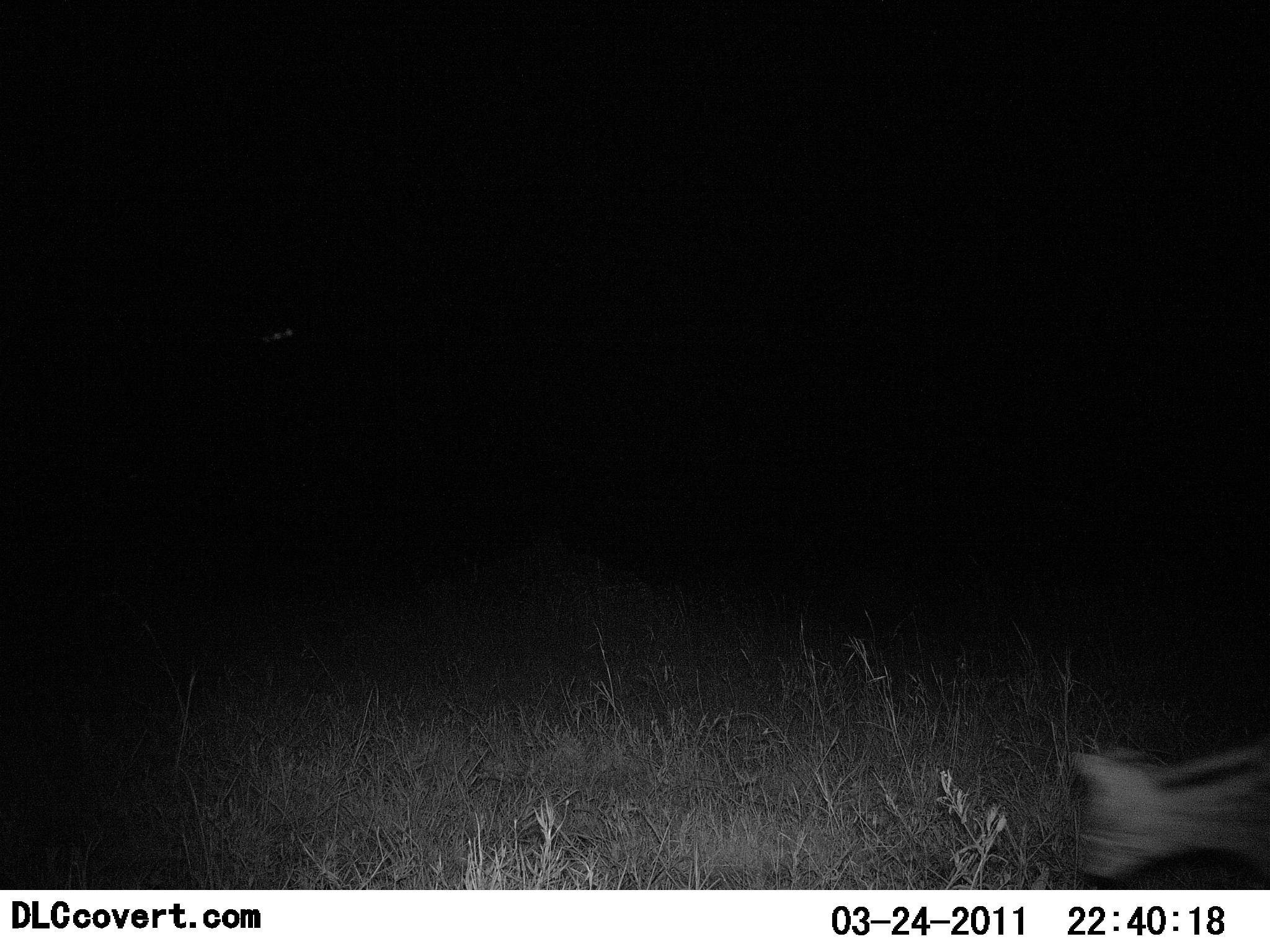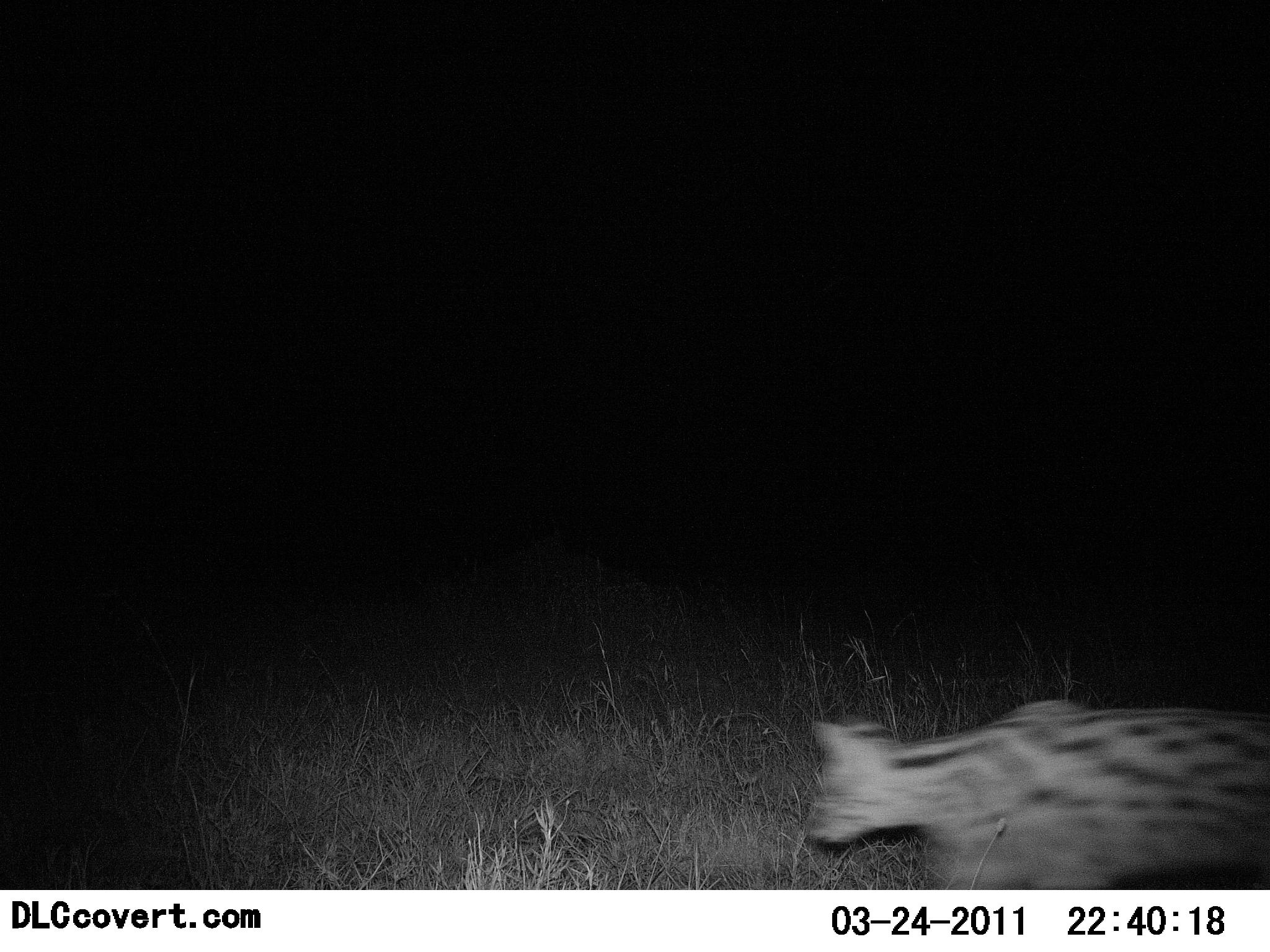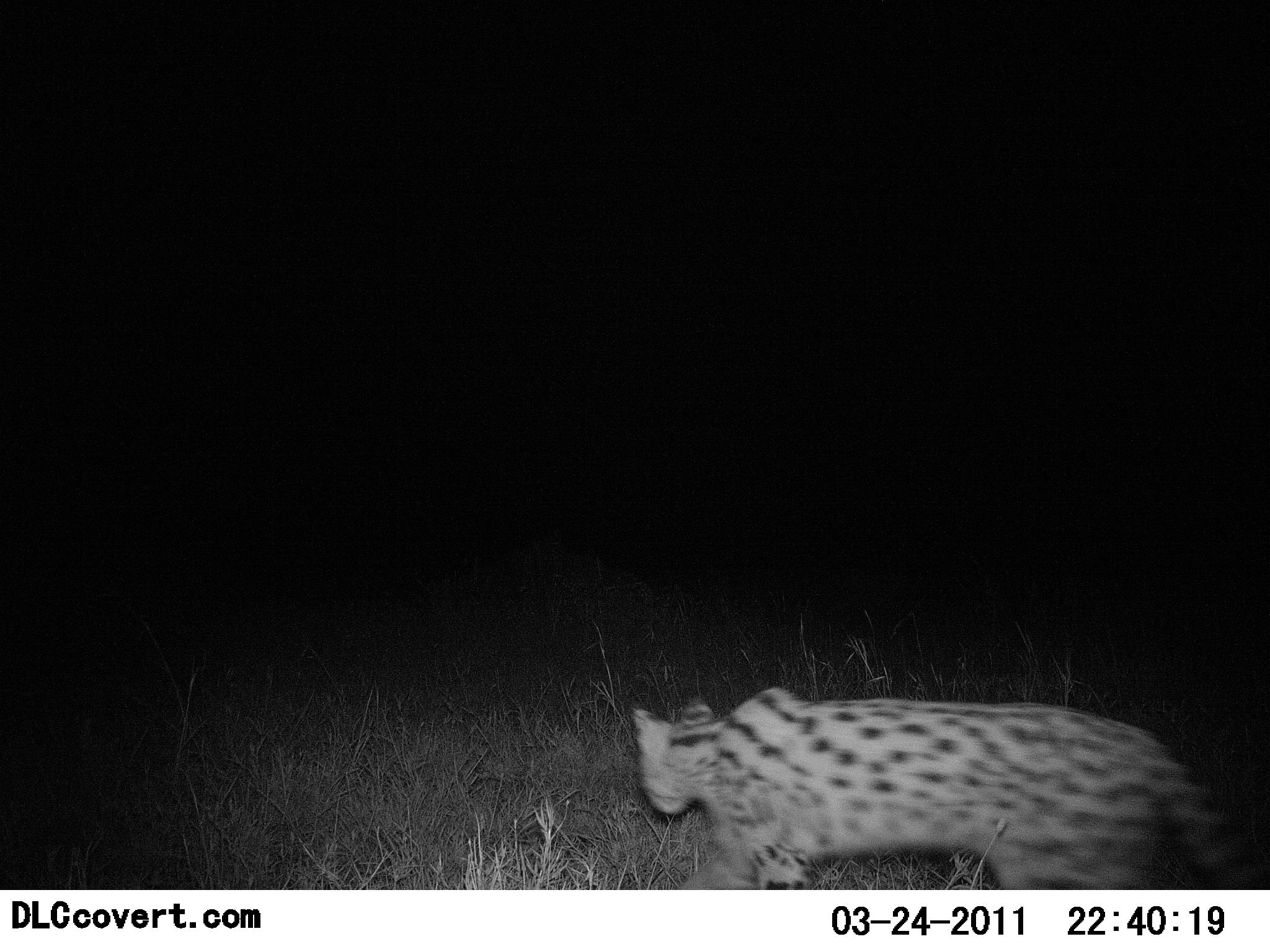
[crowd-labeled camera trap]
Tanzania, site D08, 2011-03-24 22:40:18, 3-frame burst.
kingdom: Animalia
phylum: Chordata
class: Mammalia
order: Carnivora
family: Felidae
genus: Leptailurus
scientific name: Leptailurus serval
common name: serval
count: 1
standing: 0%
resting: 0%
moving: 100%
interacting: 0%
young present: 0%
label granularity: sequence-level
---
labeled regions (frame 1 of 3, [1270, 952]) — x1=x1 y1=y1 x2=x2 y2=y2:
animal: x1=1068 y1=749 x2=1270 y2=889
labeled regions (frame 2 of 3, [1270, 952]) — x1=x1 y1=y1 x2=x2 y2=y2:
animal: x1=807 y1=699 x2=1270 y2=891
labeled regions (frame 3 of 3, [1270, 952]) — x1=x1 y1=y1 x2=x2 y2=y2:
animal: x1=633 y1=685 x2=1240 y2=891